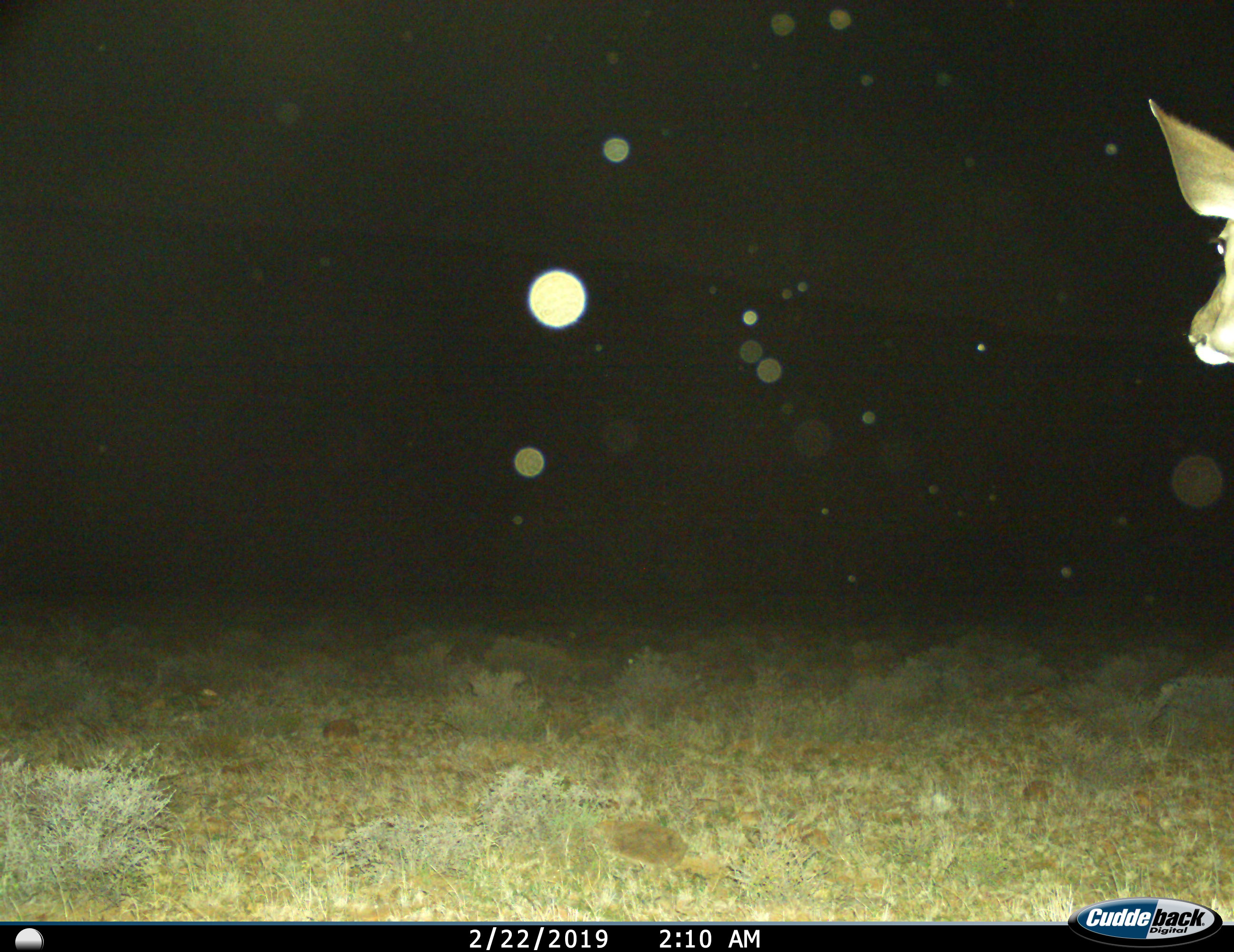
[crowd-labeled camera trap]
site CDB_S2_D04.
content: unidentified animal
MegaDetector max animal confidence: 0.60